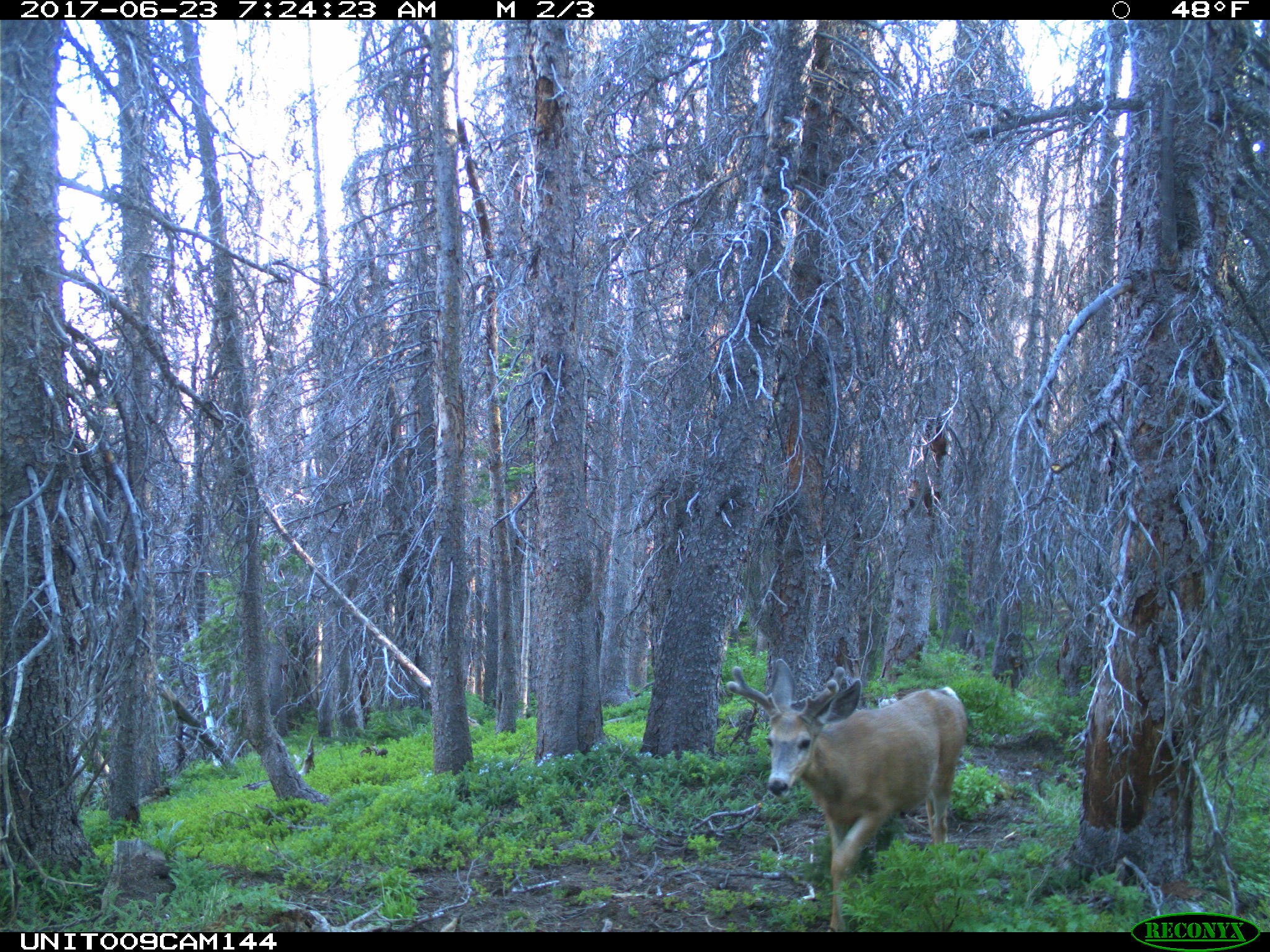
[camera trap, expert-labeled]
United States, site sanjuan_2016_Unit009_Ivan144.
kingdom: Animalia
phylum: Chordata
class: Mammalia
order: Artiodactyla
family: Cervidae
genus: Odocoileus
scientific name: Odocoileus hemionus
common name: mule deer